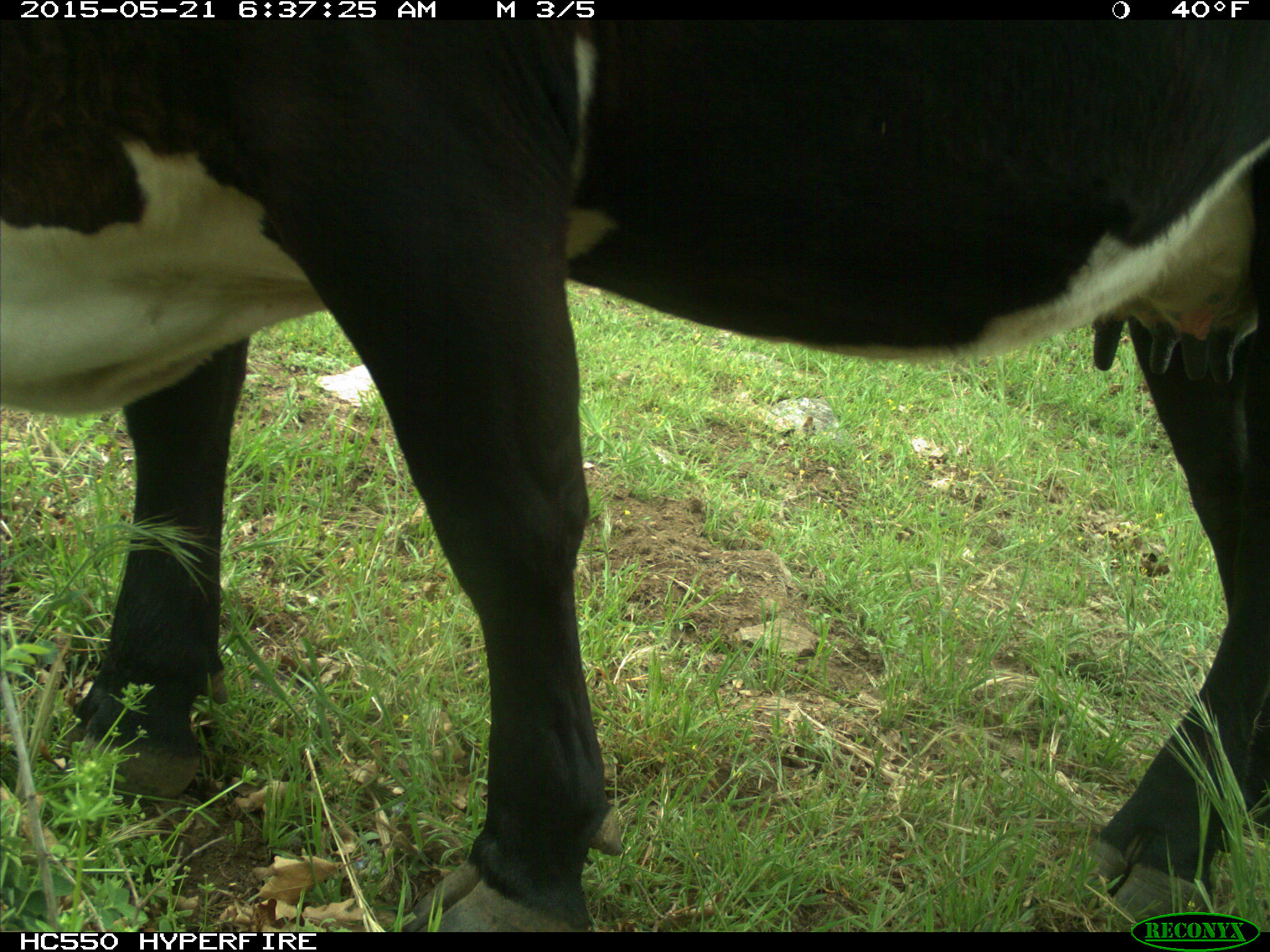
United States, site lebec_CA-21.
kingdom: Animalia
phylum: Chordata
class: Mammalia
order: Artiodactyla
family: Bovidae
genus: Bos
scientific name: Bos taurus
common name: domestic cow